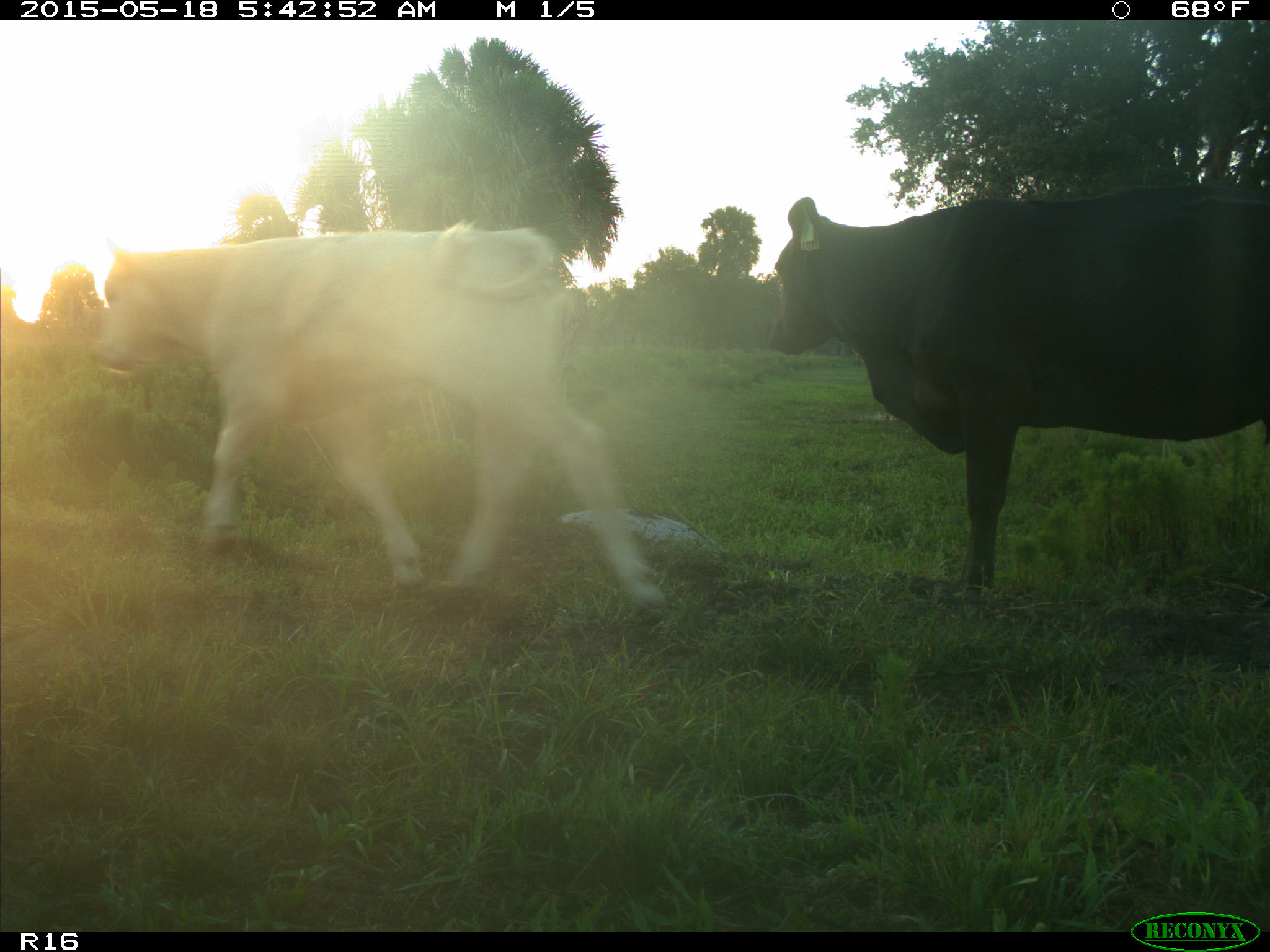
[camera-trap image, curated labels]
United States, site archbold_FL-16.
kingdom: Animalia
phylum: Chordata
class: Mammalia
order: Artiodactyla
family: Bovidae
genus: Bos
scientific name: Bos taurus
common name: domestic cow